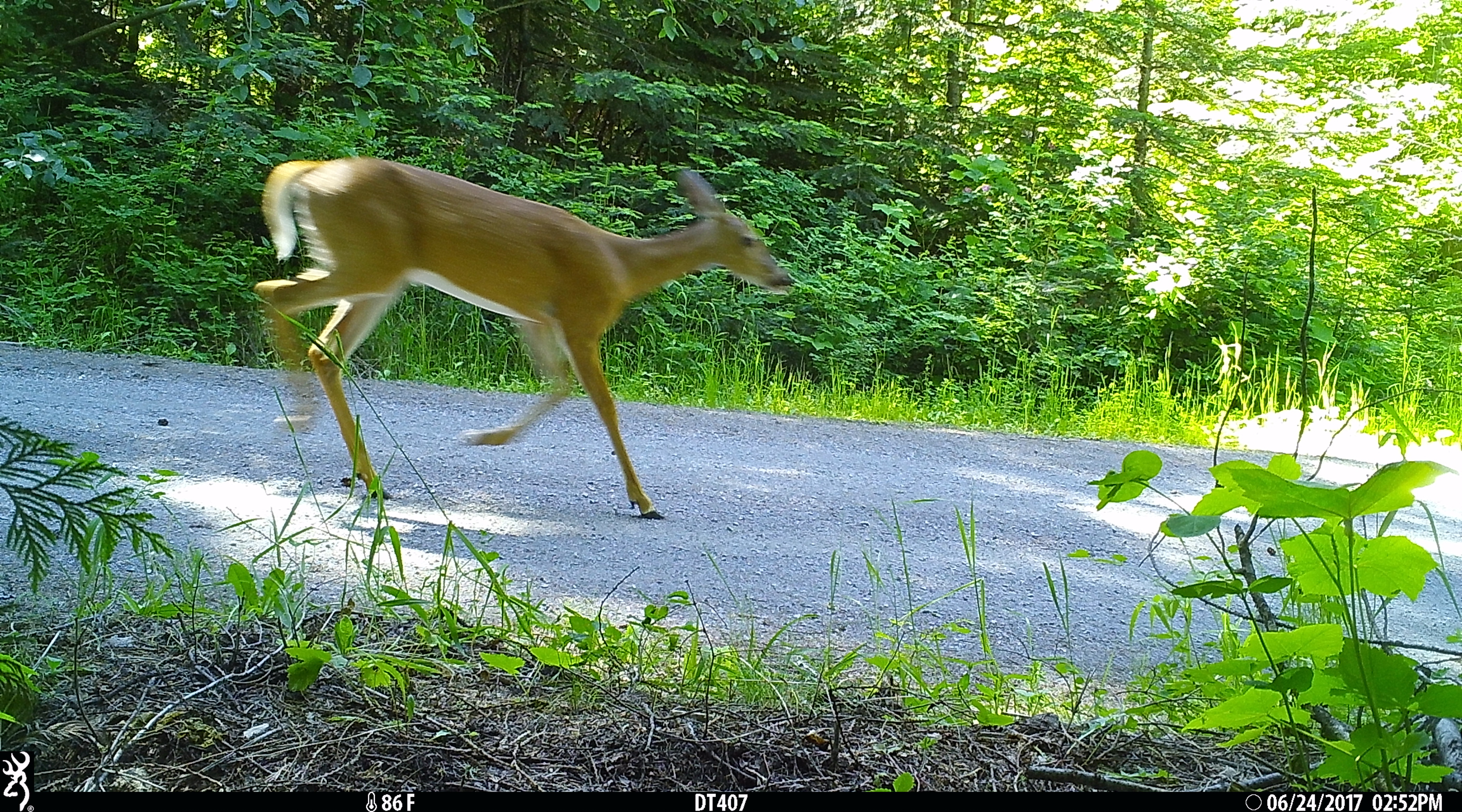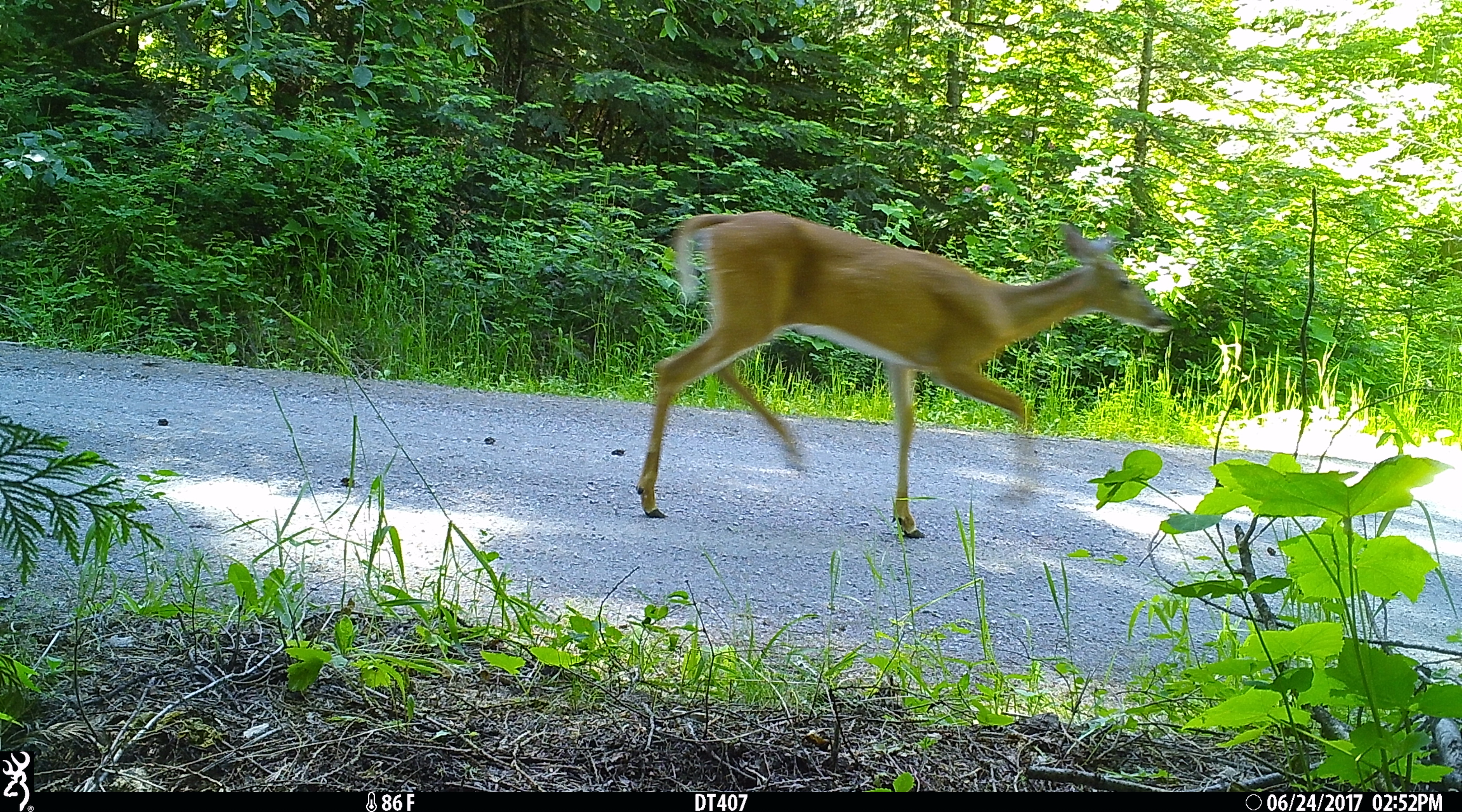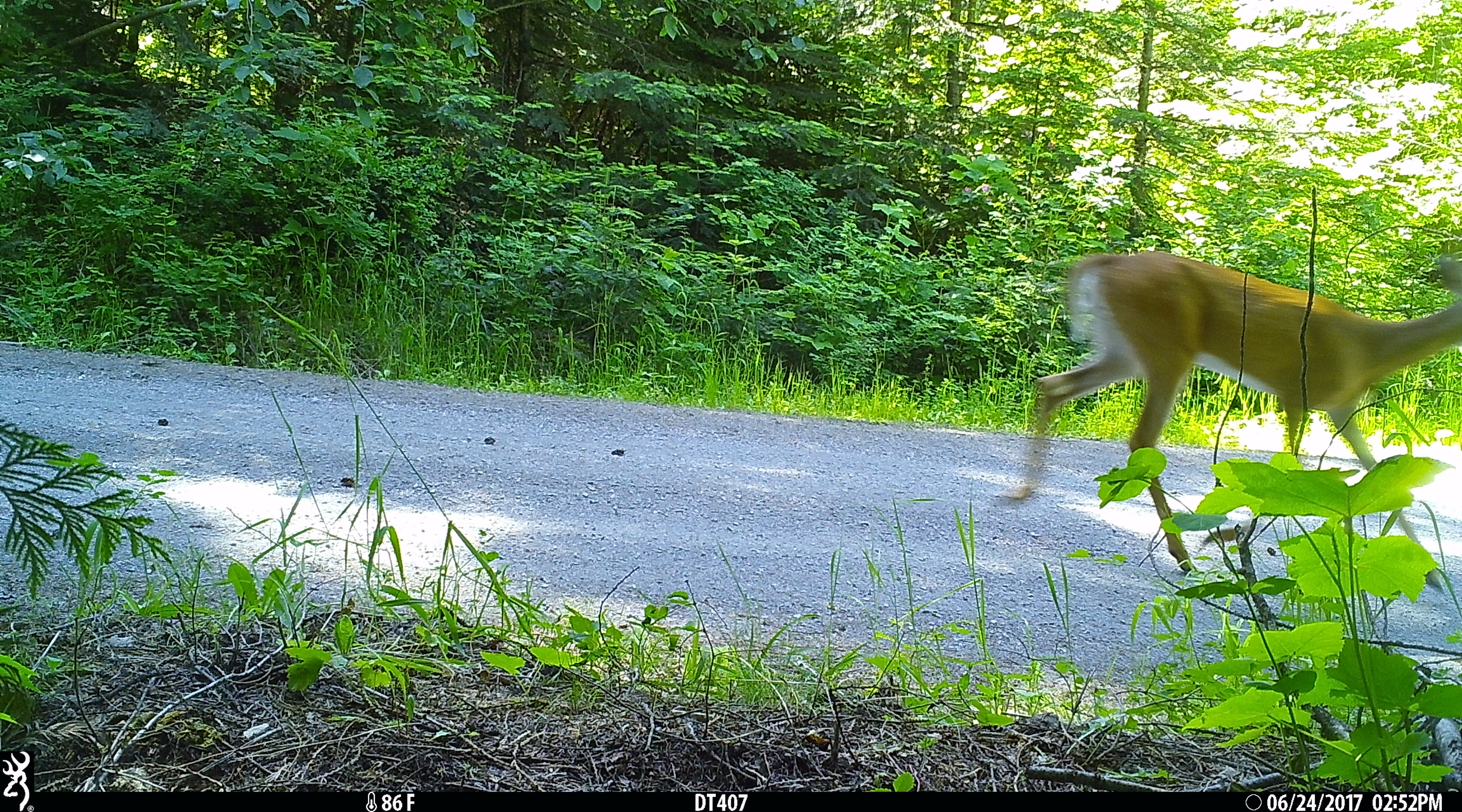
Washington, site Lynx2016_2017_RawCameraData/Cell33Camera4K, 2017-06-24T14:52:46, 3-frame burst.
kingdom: Animalia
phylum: Chordata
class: Mammalia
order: Artiodactyla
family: Cervidae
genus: Odocoileus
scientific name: Odocoileus virginianus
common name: white-tailed deer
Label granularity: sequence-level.